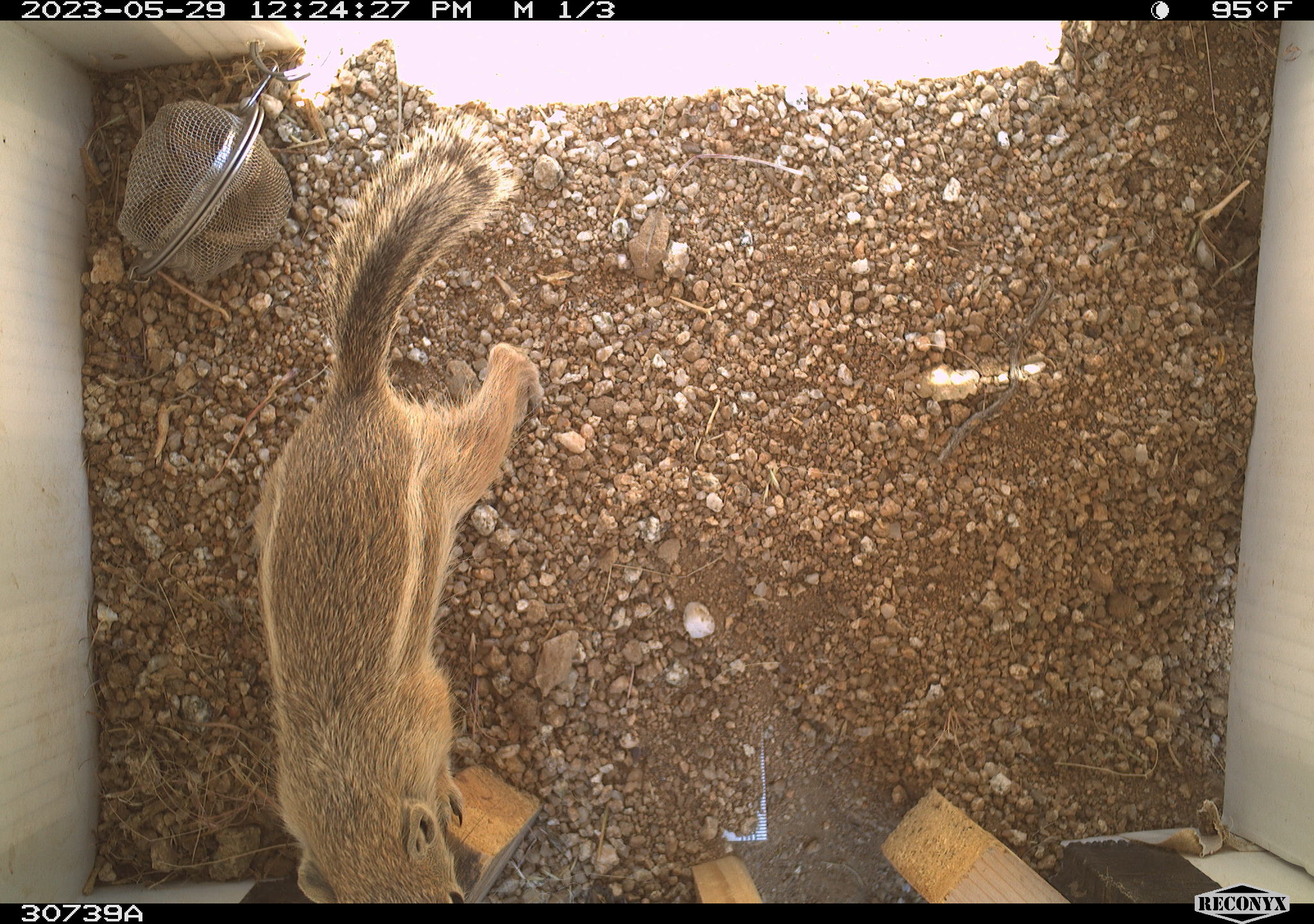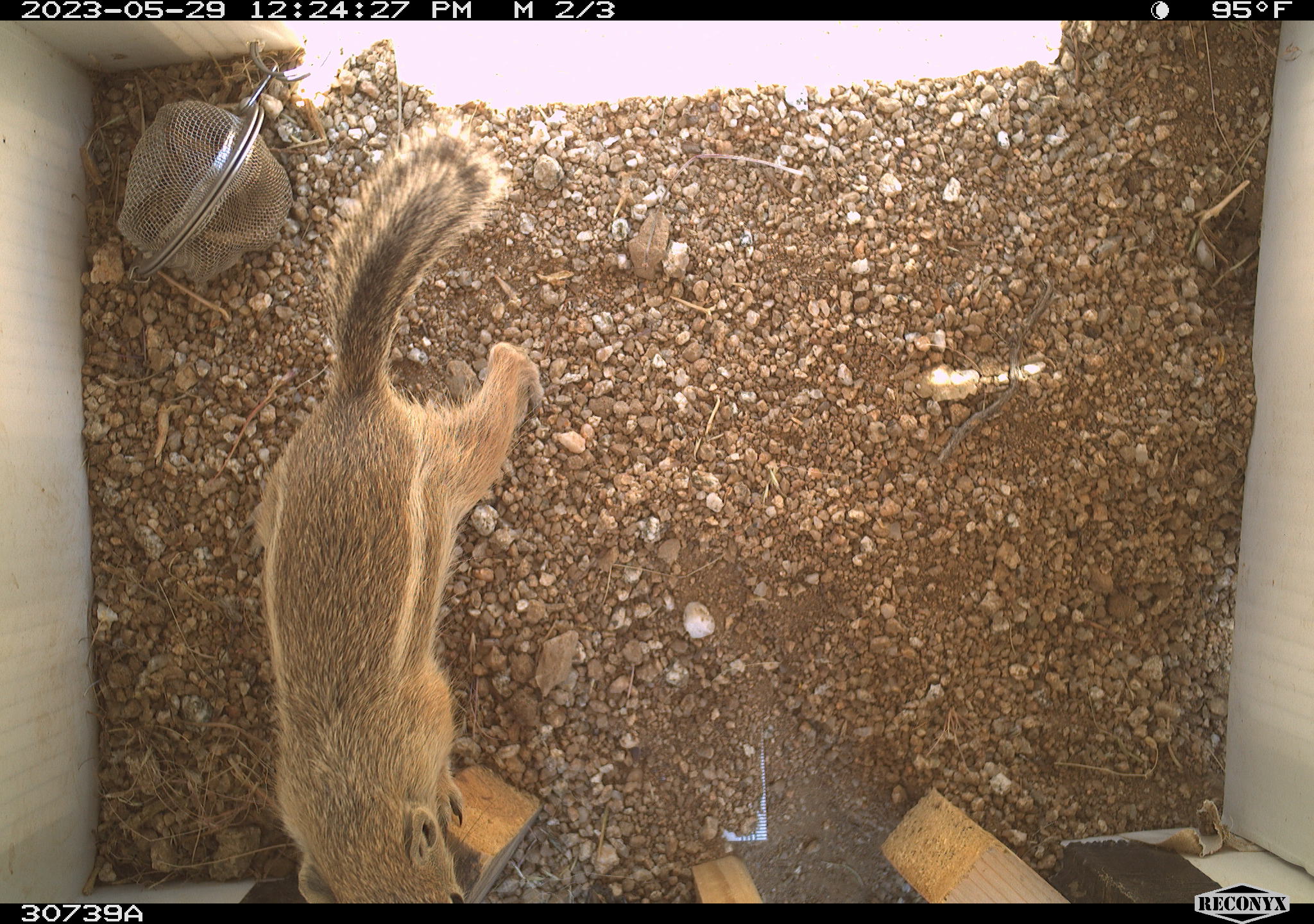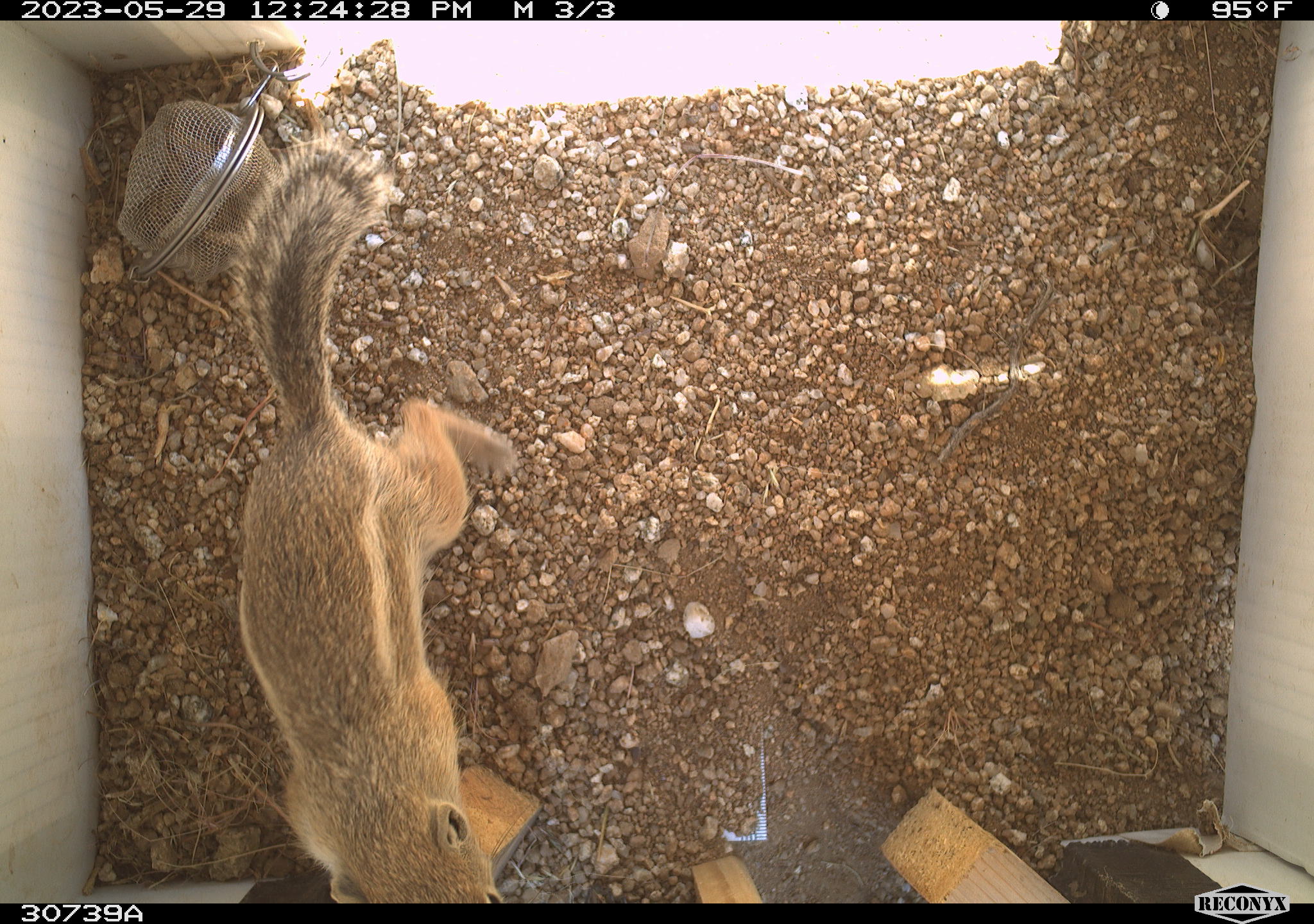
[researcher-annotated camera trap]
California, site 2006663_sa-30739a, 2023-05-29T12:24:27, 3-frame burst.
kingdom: Animalia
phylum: Chordata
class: Mammalia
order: Rodentia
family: Sciuridae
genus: Ammospermophilus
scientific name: Ammospermophilus leucurus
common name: white-tailed antelope squirrel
White-tailed antelope squirrel (Ammospermophilus leucurus).